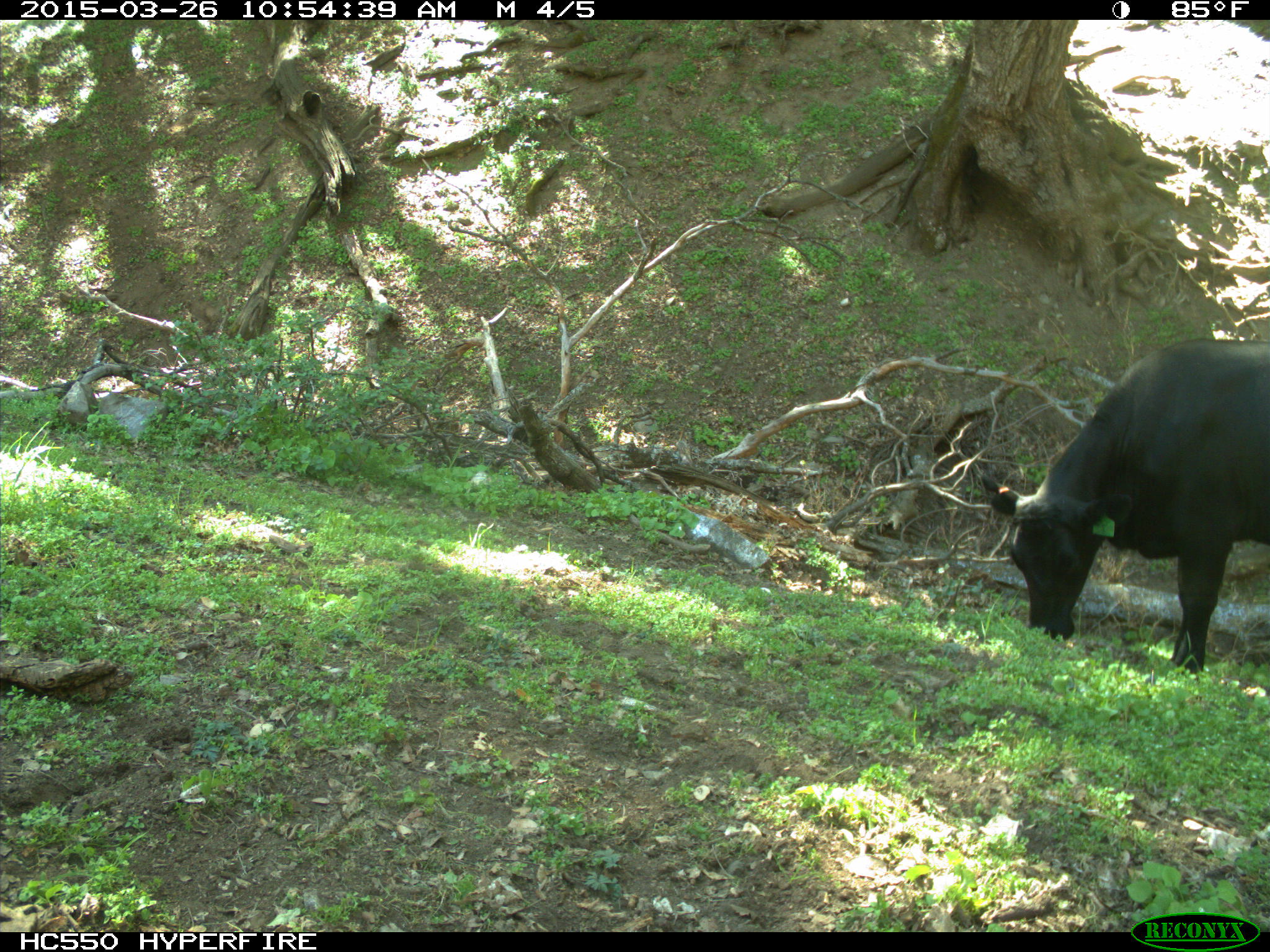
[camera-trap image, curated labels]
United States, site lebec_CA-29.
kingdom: Animalia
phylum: Chordata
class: Mammalia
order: Artiodactyla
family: Bovidae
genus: Bos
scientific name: Bos taurus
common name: domestic cow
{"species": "Bos taurus (domestic cow)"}